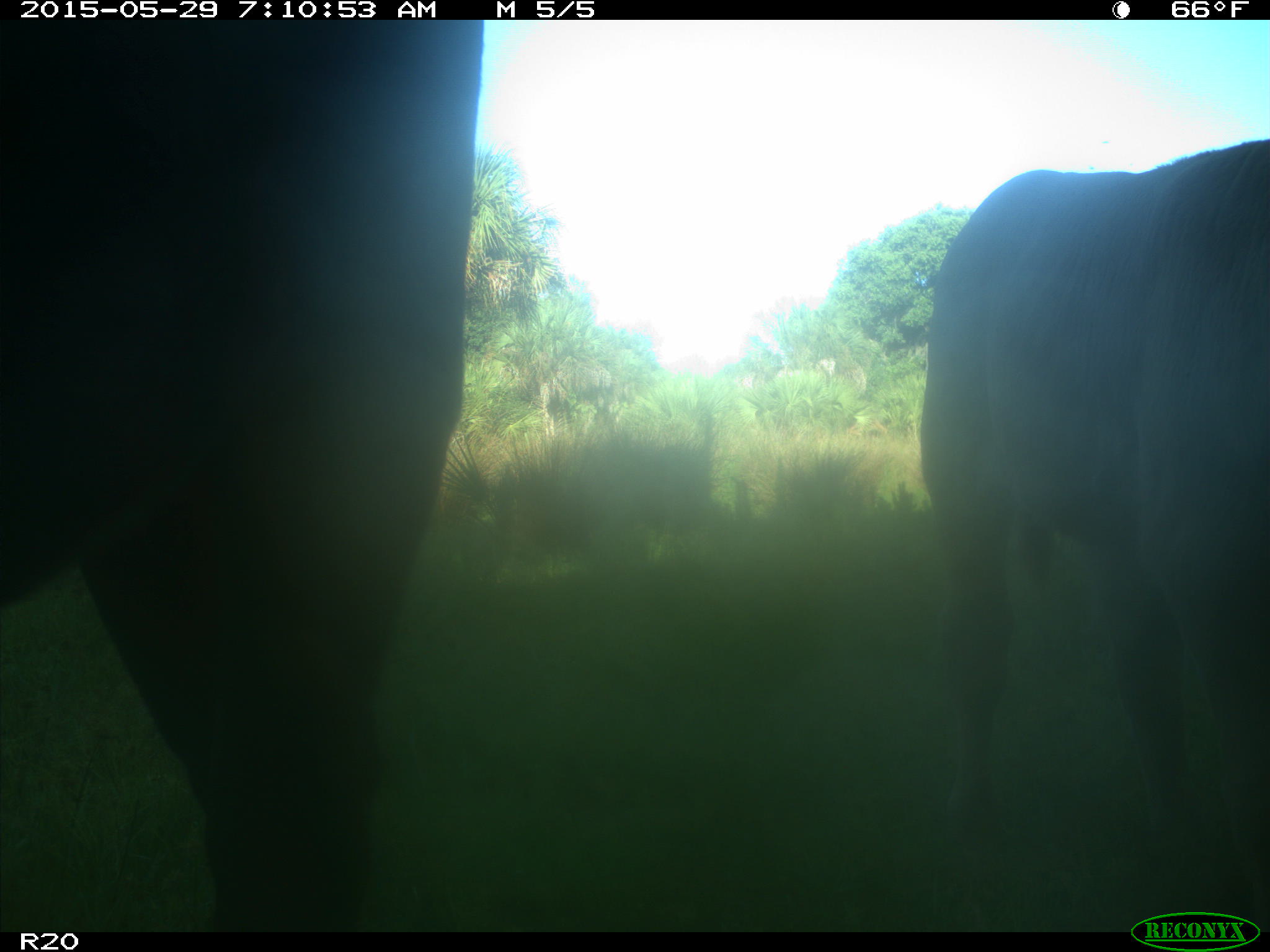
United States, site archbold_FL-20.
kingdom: Animalia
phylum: Chordata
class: Mammalia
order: Artiodactyla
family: Bovidae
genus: Bos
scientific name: Bos taurus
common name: domestic cow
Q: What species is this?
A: Bos taurus (domestic cow).